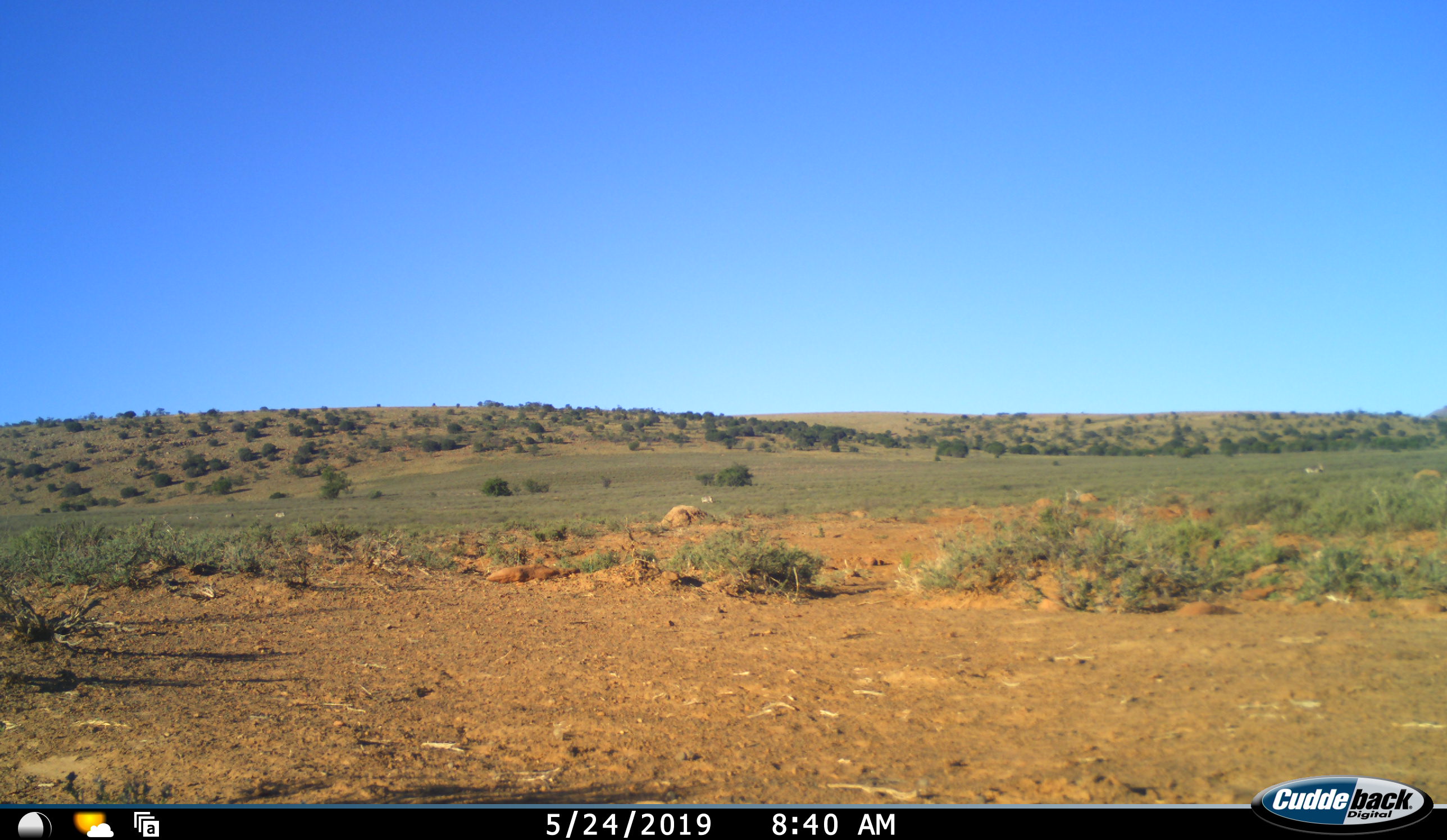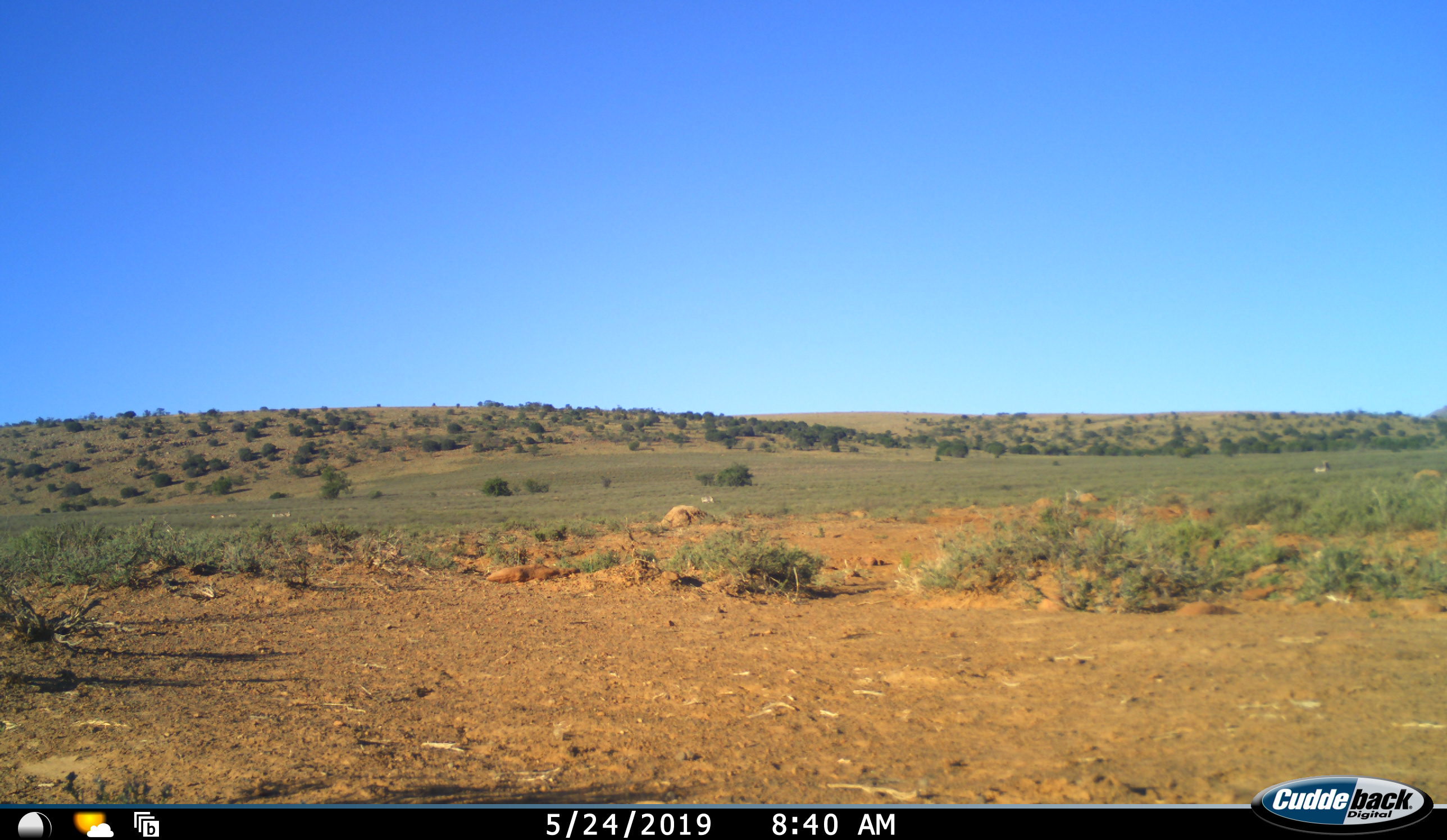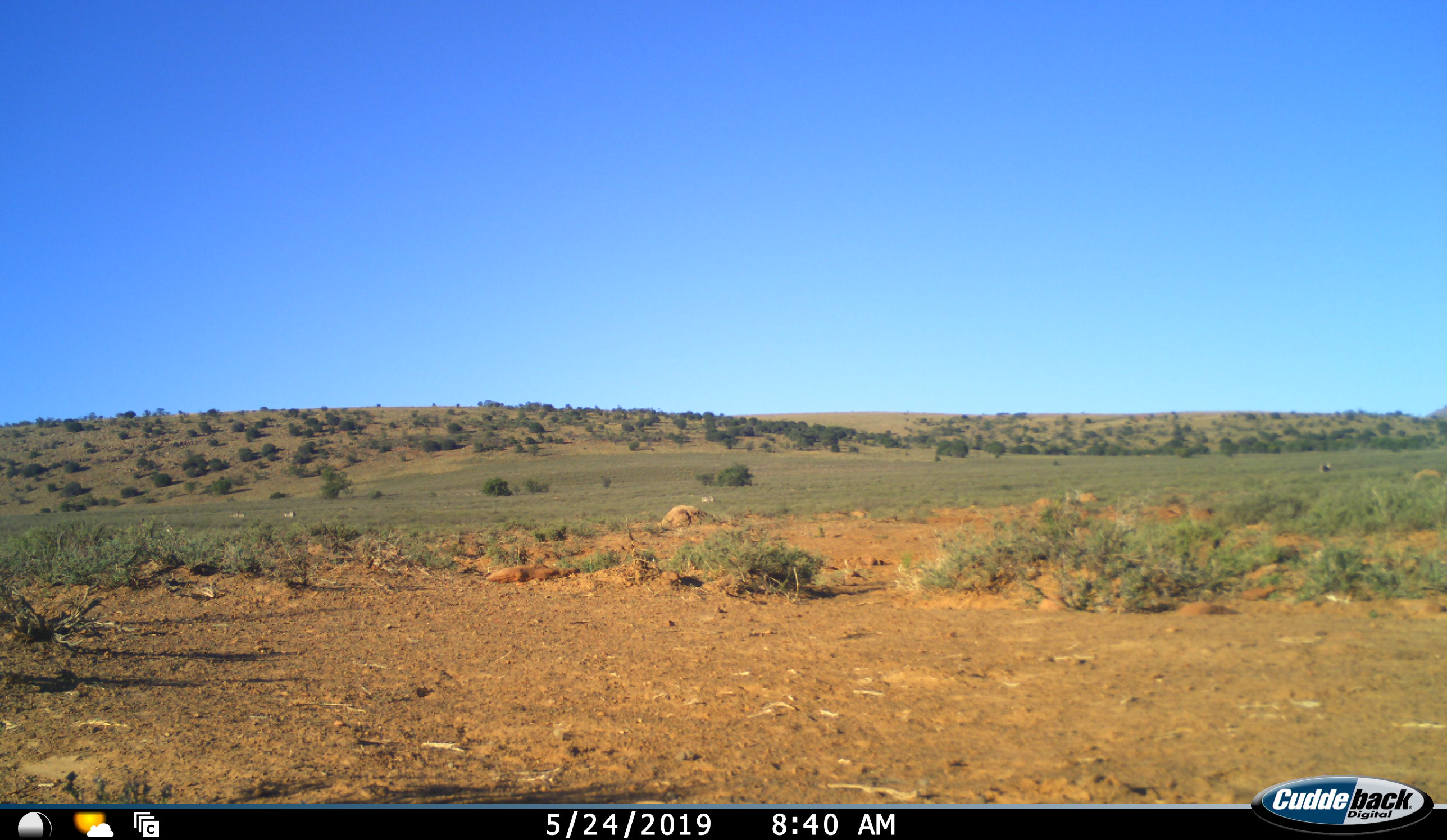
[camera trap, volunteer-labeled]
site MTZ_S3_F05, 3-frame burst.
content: unidentified animal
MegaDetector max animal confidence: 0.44